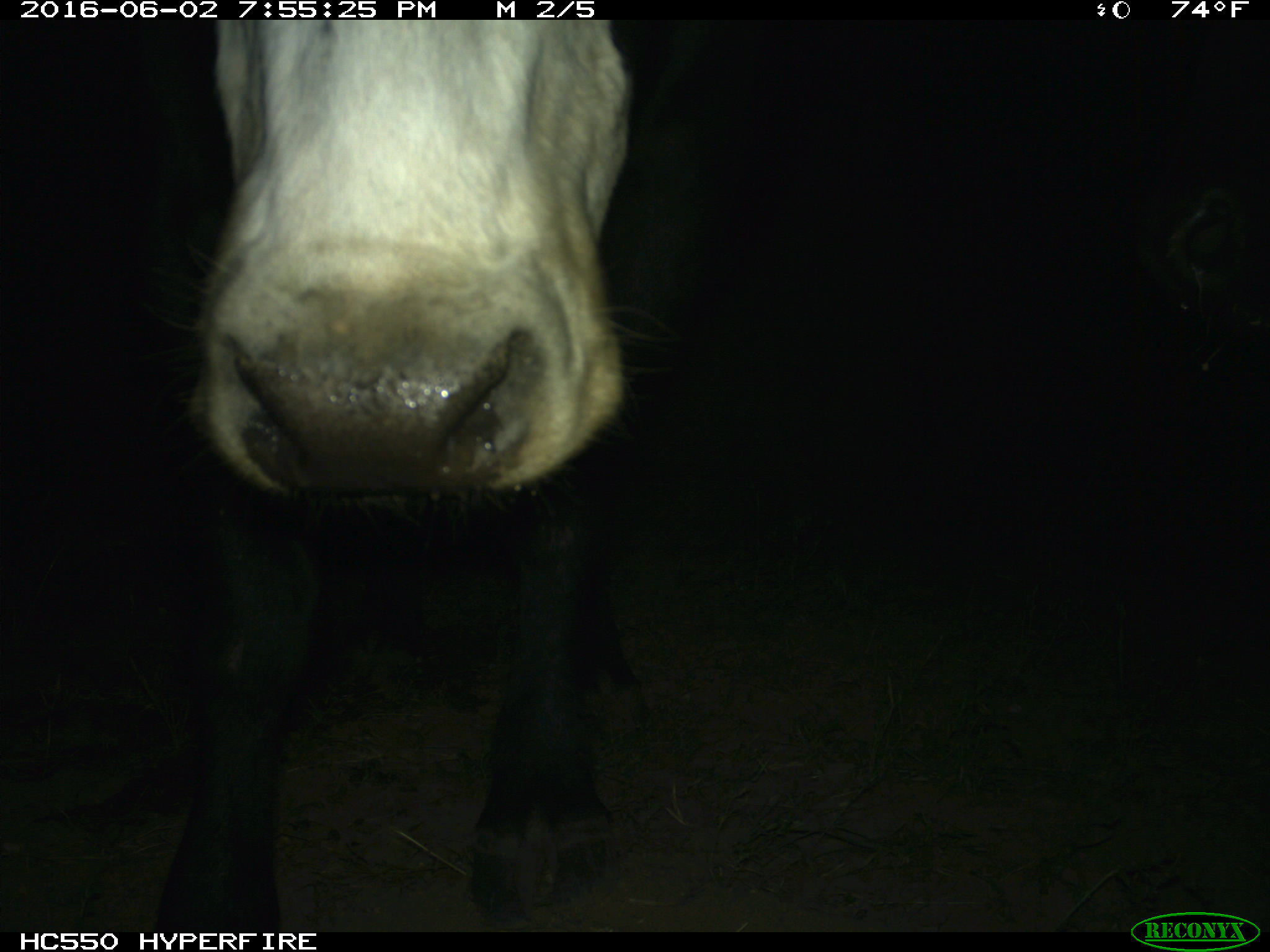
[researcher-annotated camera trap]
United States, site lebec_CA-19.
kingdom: Animalia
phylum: Chordata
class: Mammalia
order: Artiodactyla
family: Bovidae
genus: Bos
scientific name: Bos taurus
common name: domestic cow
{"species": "Bos taurus (domestic cow)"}